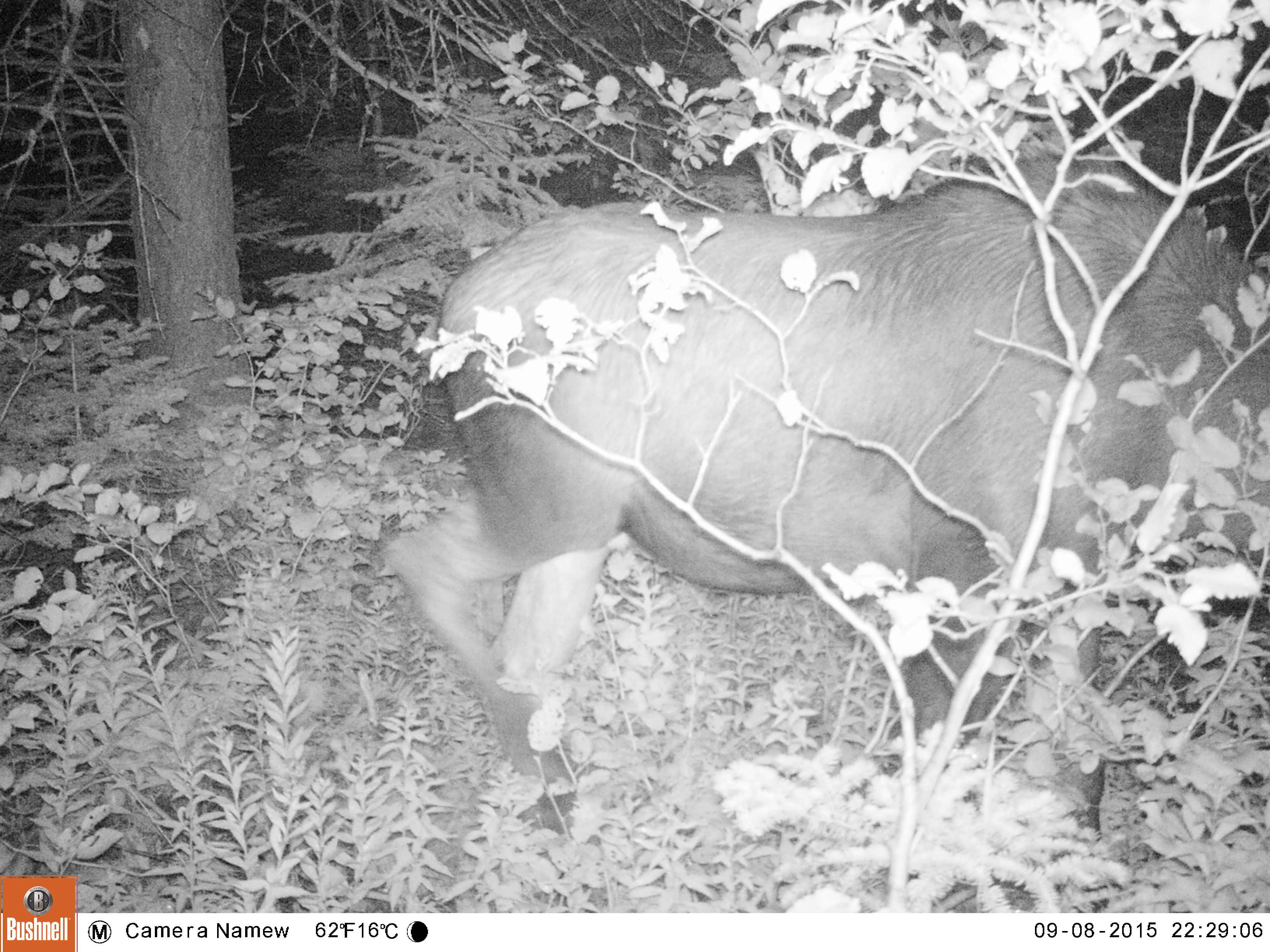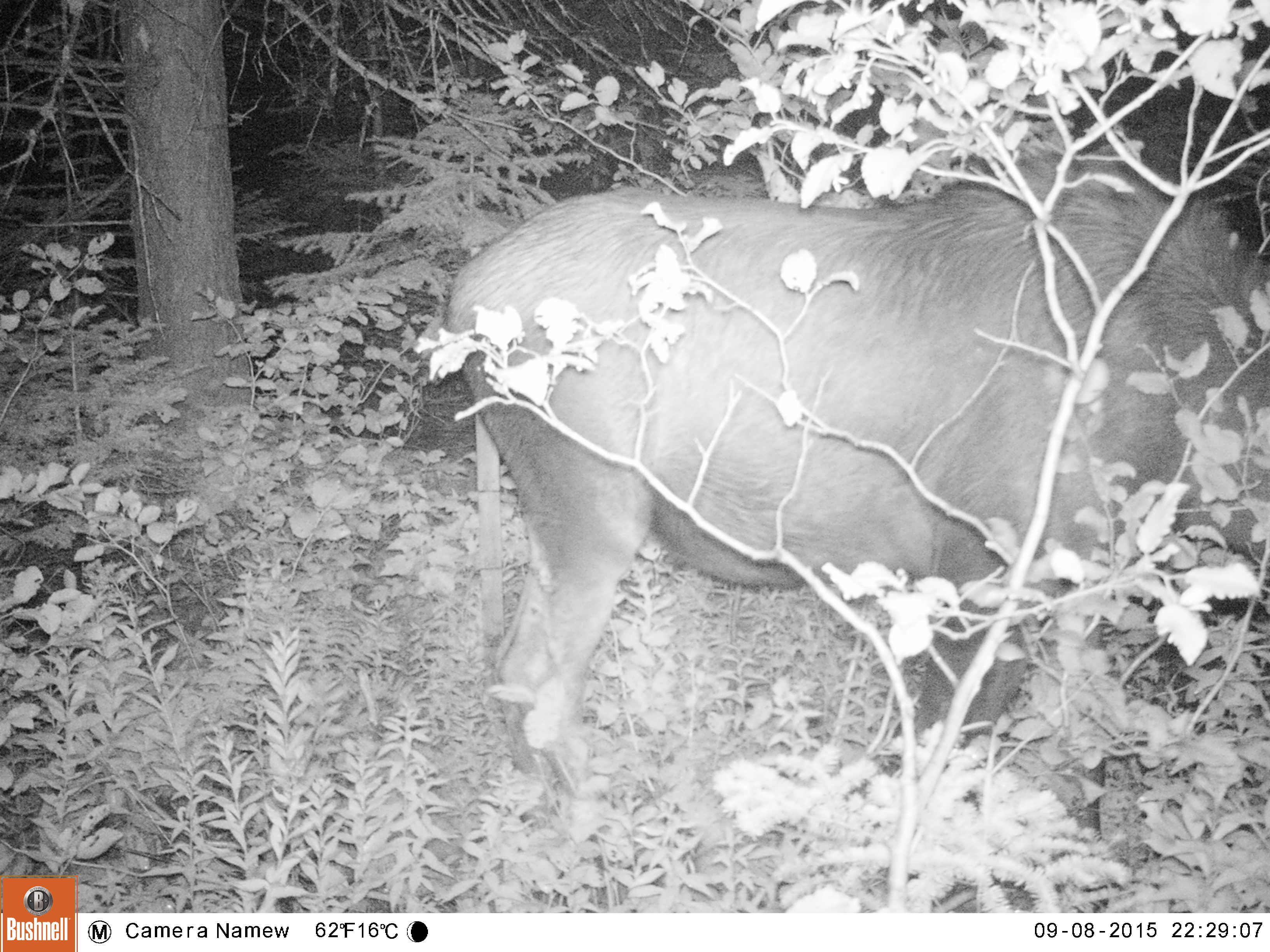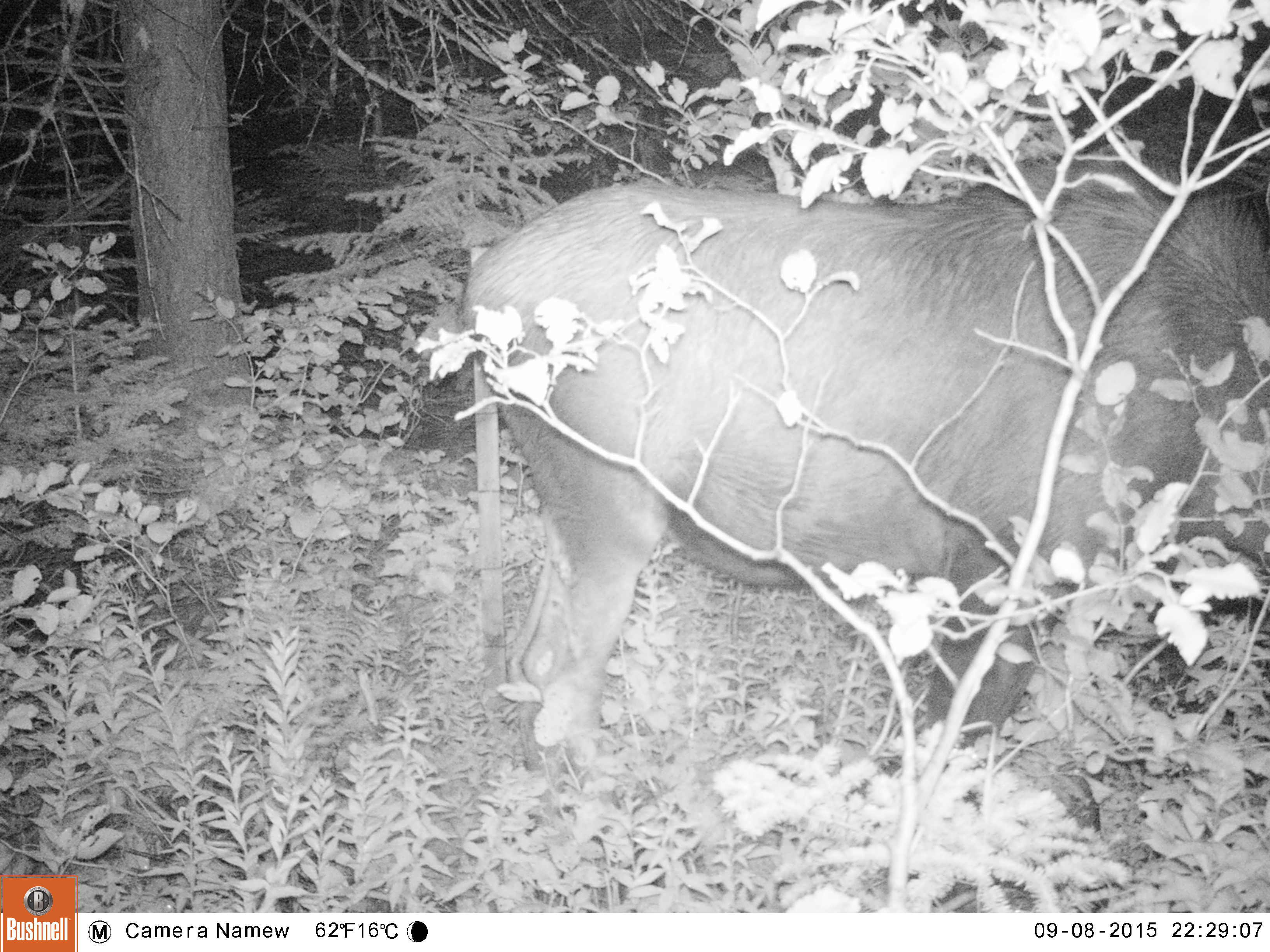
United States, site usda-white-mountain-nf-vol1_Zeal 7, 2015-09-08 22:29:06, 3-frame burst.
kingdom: Animalia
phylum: Chordata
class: Mammalia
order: Artiodactyla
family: Cervidae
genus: Alces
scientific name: Alces alces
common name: moose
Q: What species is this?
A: Moose (Alces alces).